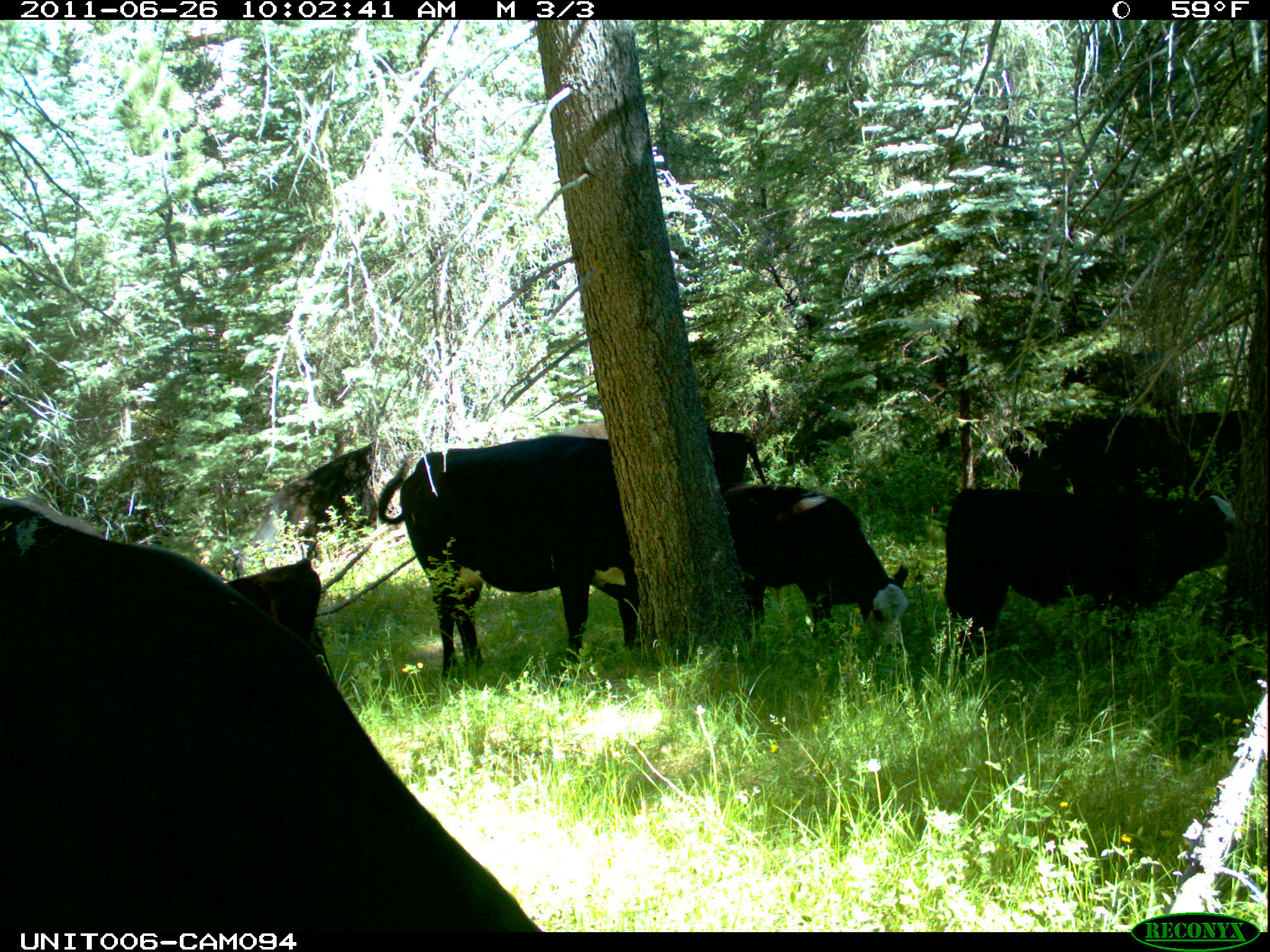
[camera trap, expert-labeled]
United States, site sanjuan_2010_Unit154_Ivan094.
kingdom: Animalia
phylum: Chordata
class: Mammalia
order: Artiodactyla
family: Bovidae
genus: Bos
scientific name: Bos taurus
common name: domestic cow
Bos taurus (domestic cow).